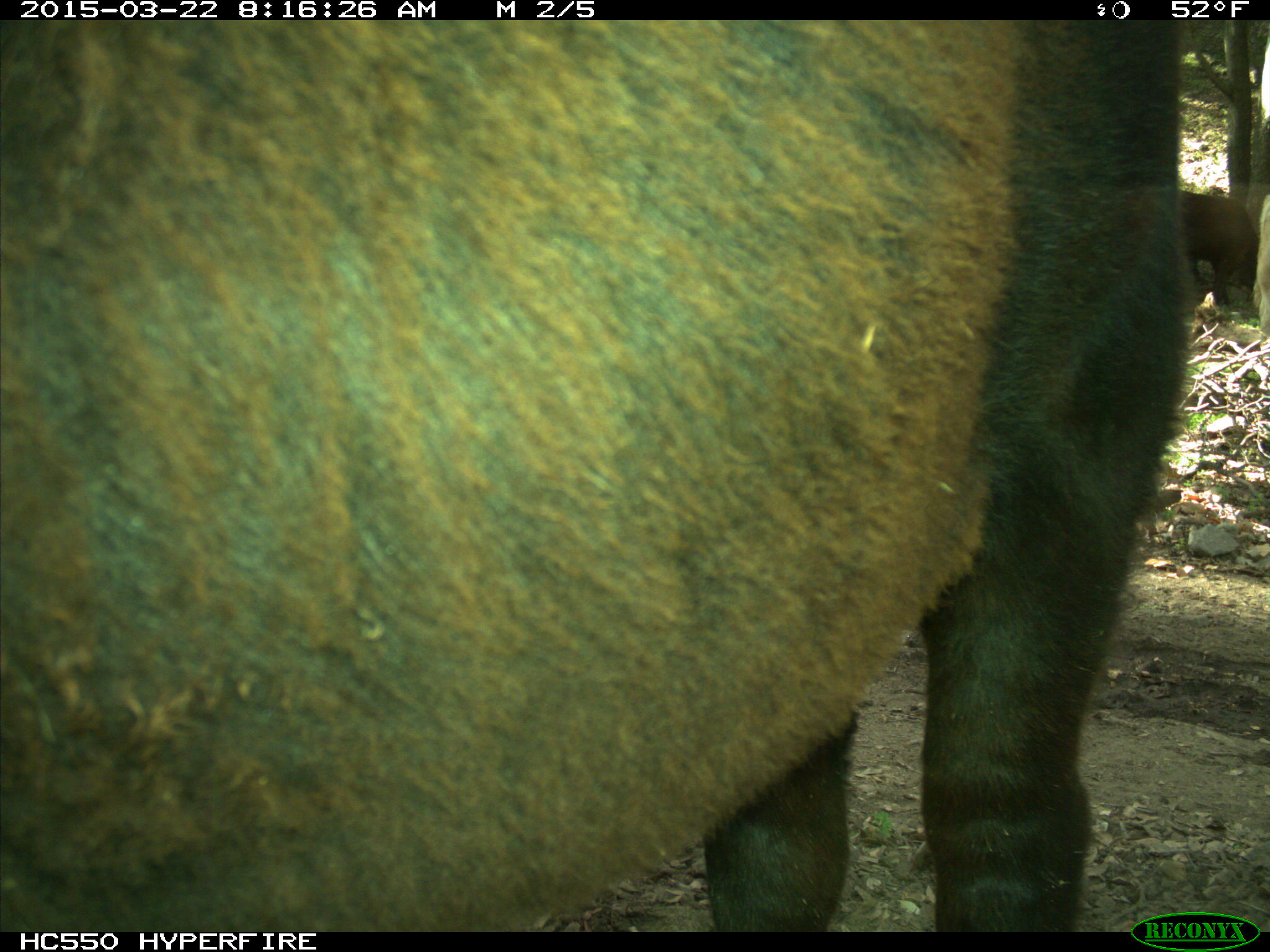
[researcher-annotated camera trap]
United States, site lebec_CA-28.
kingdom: Animalia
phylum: Chordata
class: Mammalia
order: Artiodactyla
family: Bovidae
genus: Bos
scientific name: Bos taurus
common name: domestic cow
Bos taurus (domestic cow).